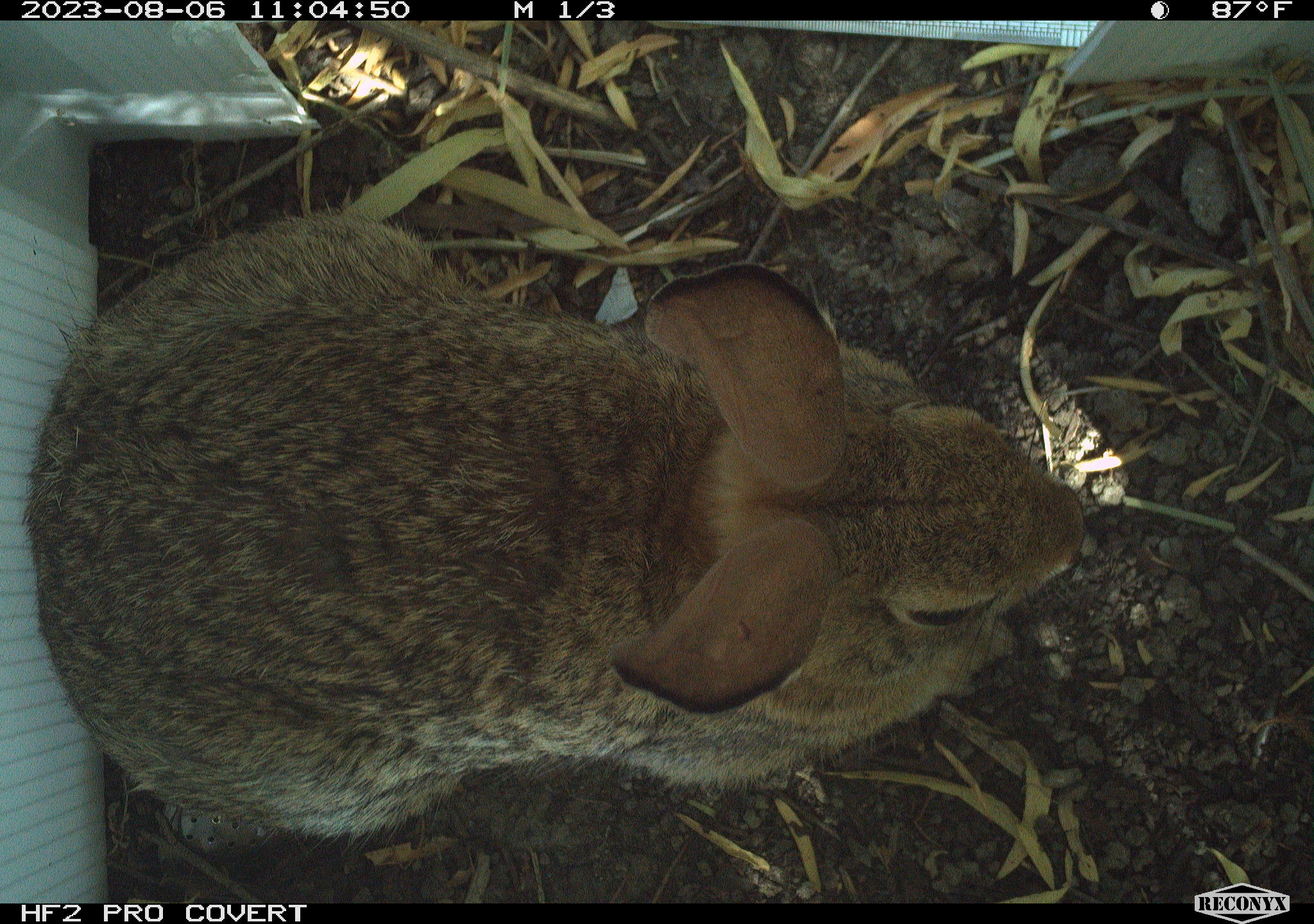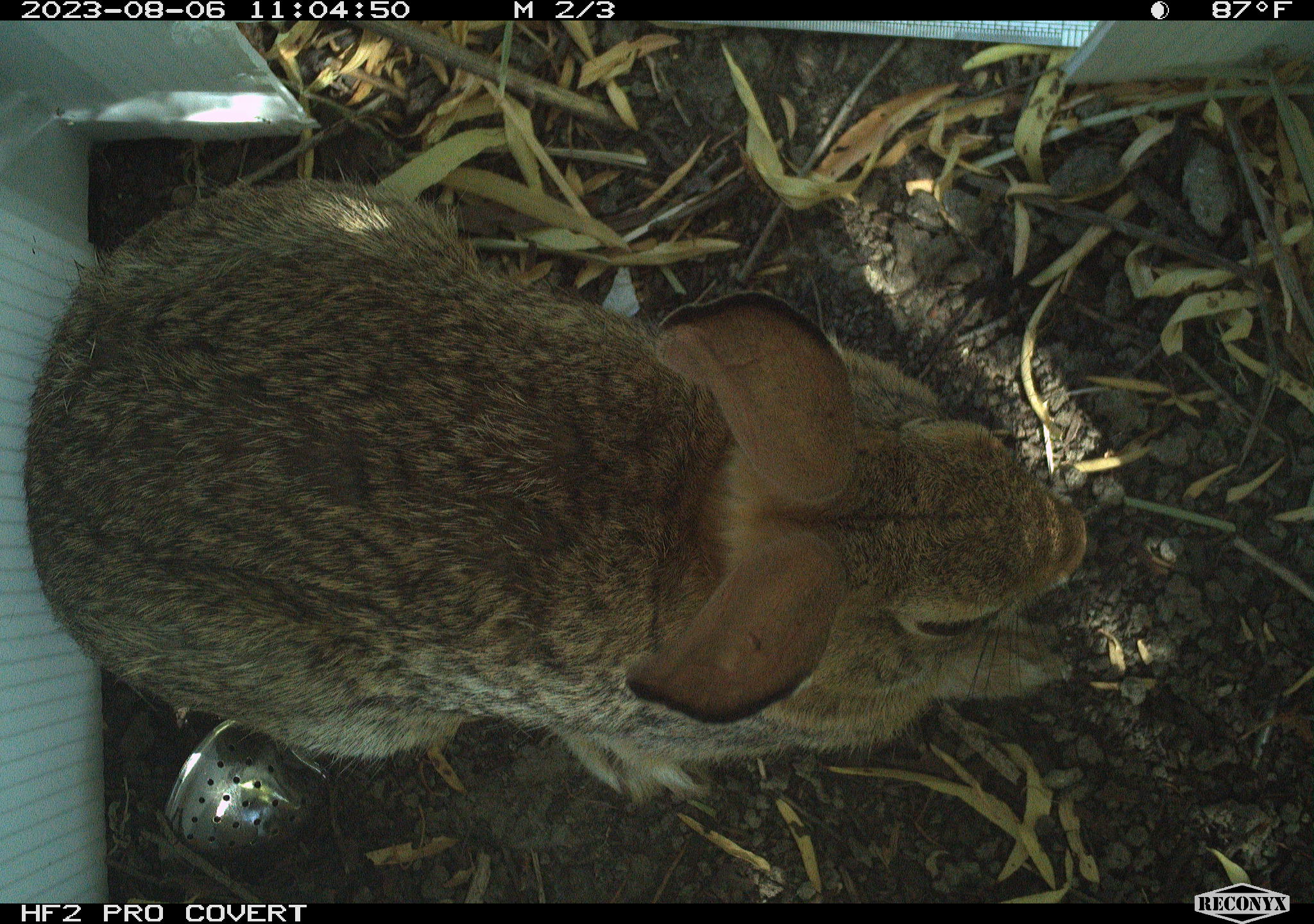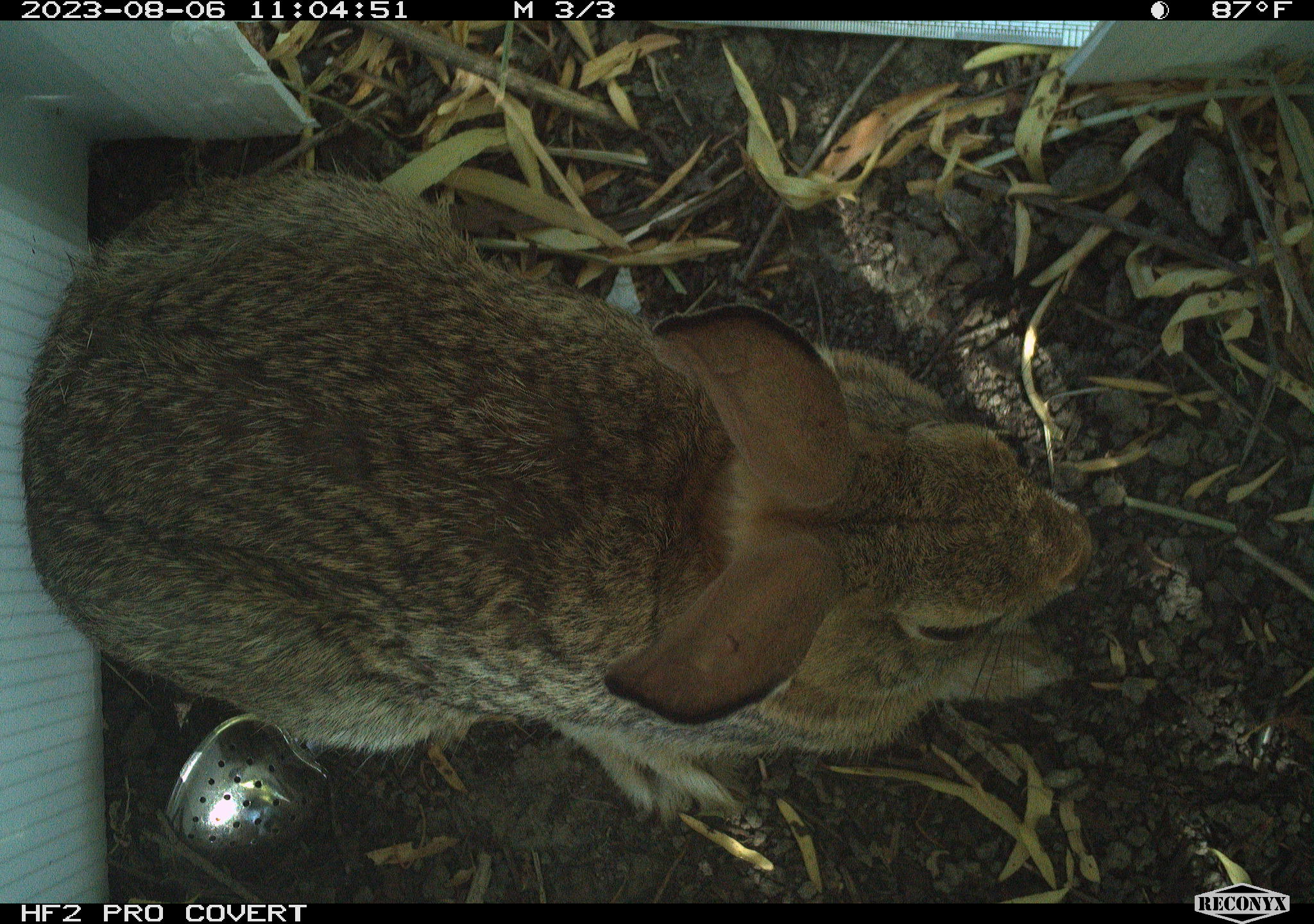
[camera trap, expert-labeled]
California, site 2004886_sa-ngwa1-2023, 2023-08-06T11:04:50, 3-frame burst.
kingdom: Animalia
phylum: Chordata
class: Mammalia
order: Lagomorpha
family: Leporidae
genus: Sylvilagus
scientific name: Sylvilagus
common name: cottontail rabbits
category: sylvilagus species